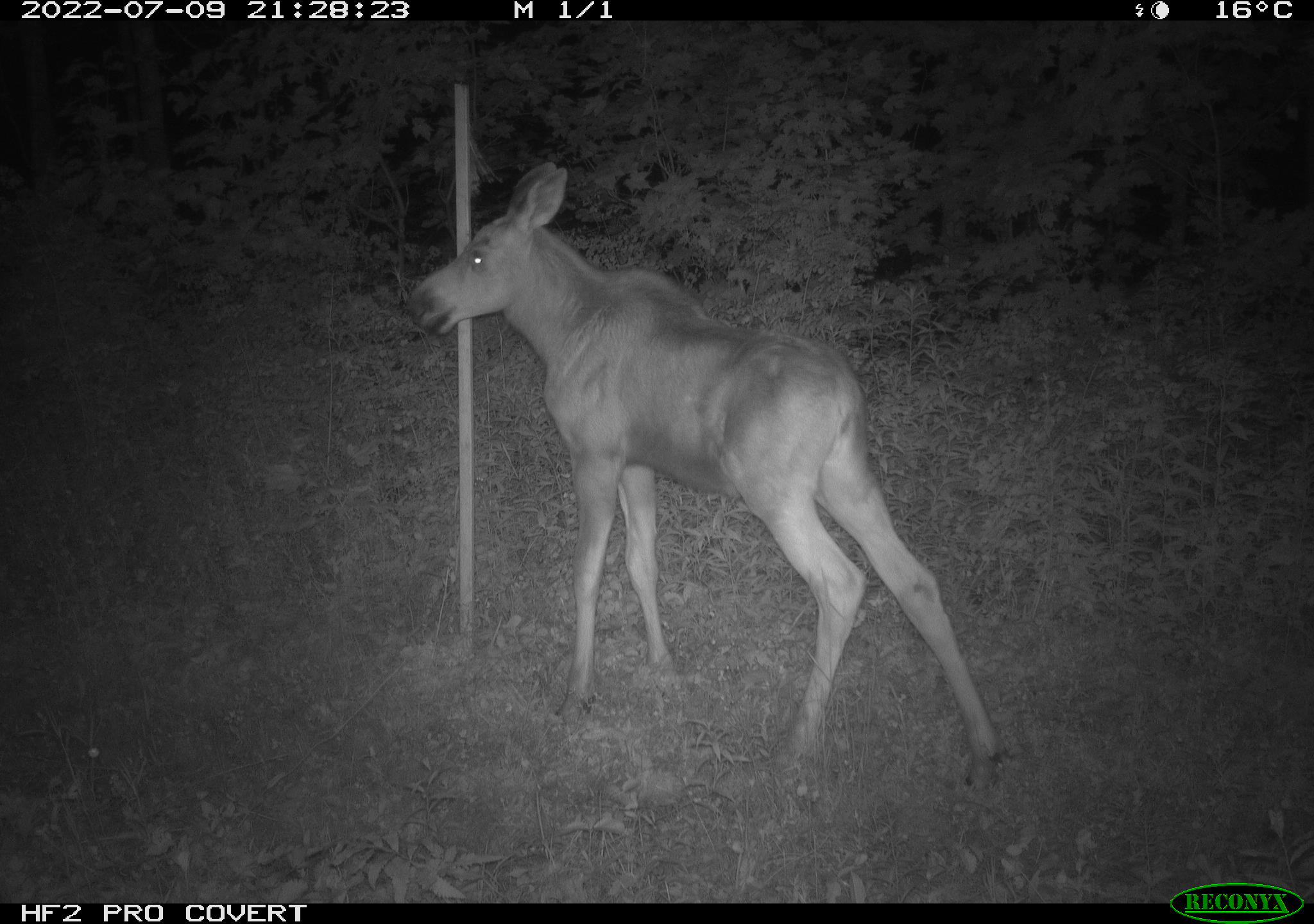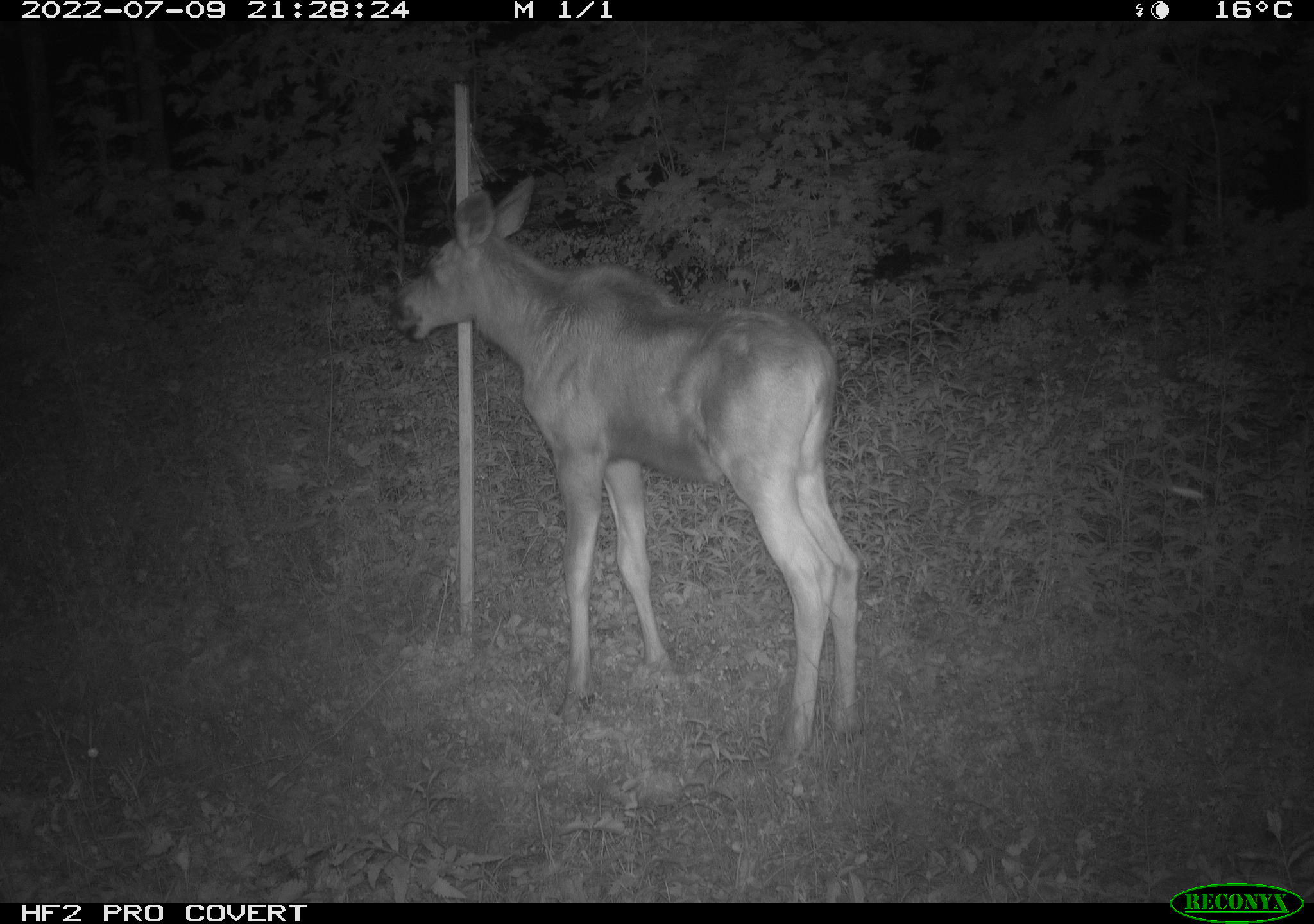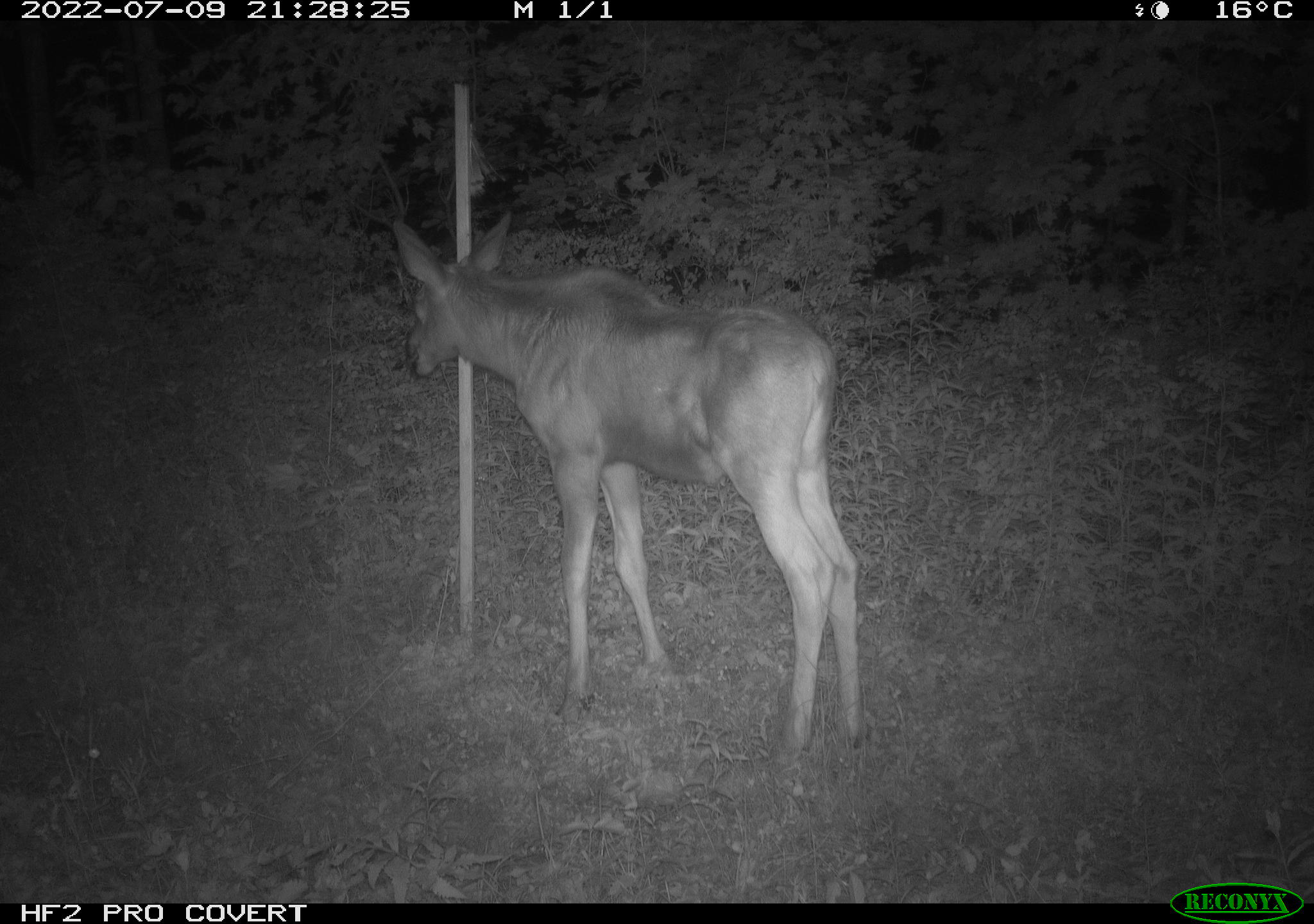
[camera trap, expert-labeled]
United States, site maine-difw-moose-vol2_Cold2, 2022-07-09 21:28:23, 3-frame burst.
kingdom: Animalia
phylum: Chordata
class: Mammalia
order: Artiodactyla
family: Cervidae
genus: Alces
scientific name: Alces alces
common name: moose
Moose (Alces alces).